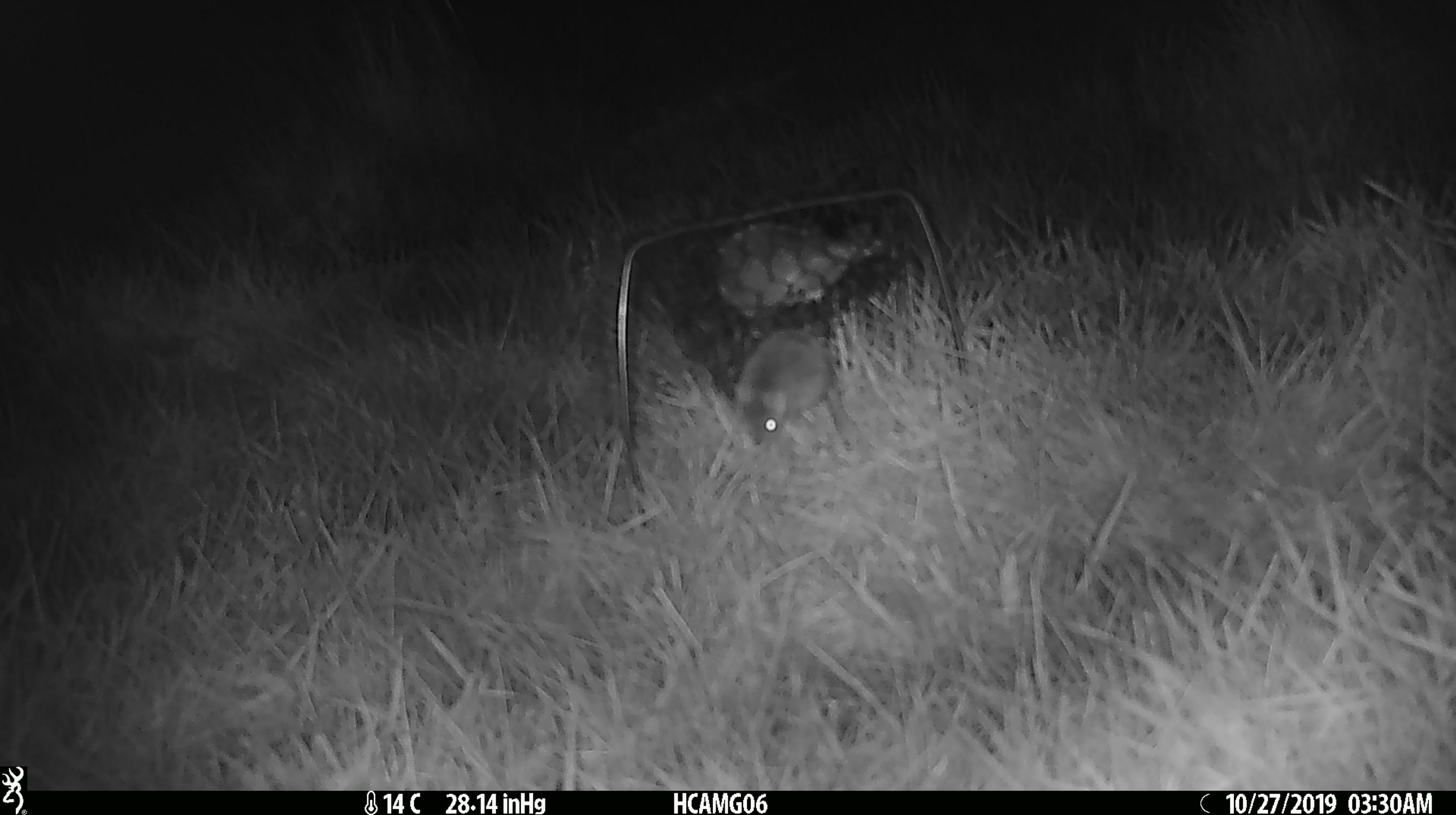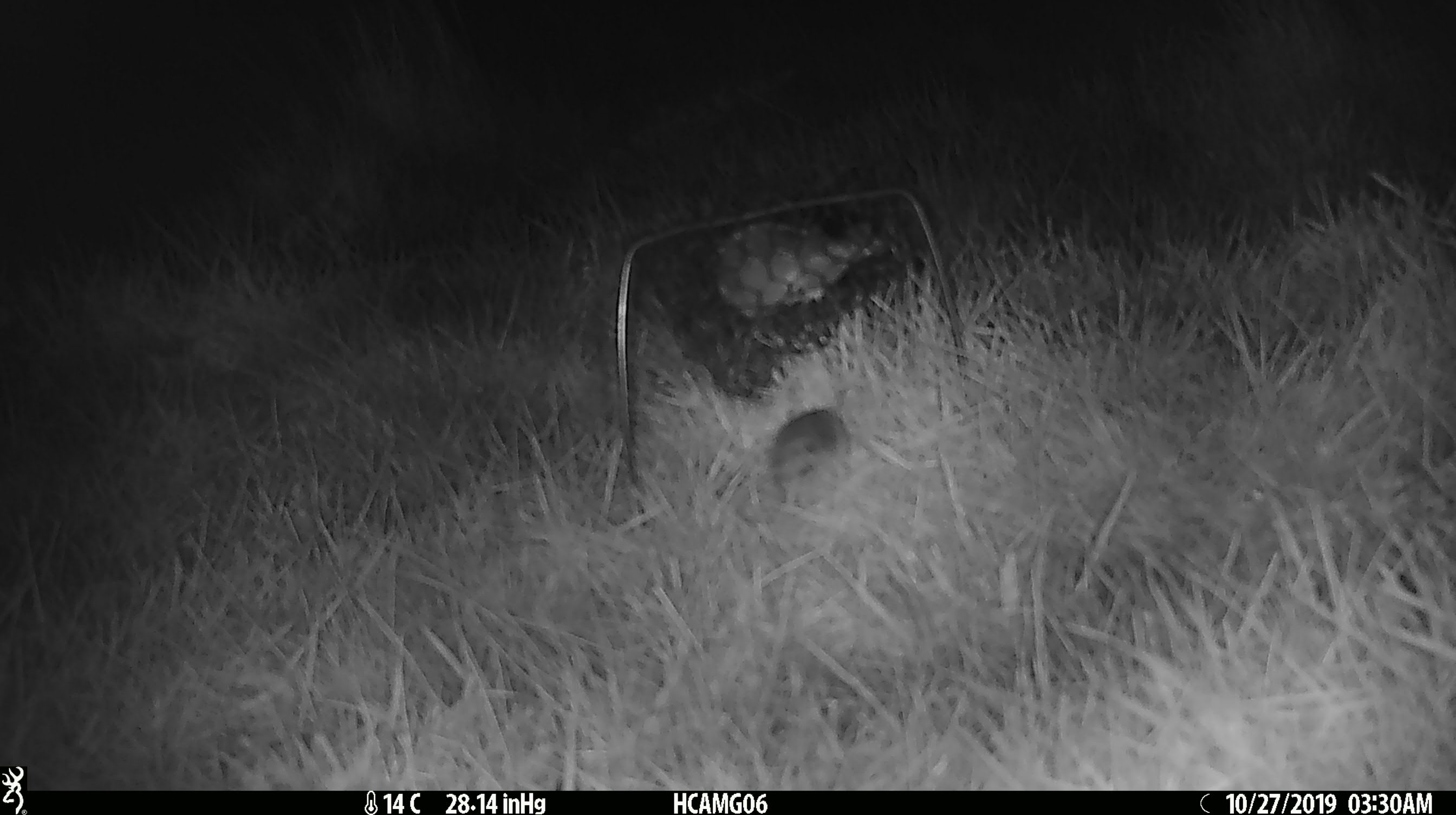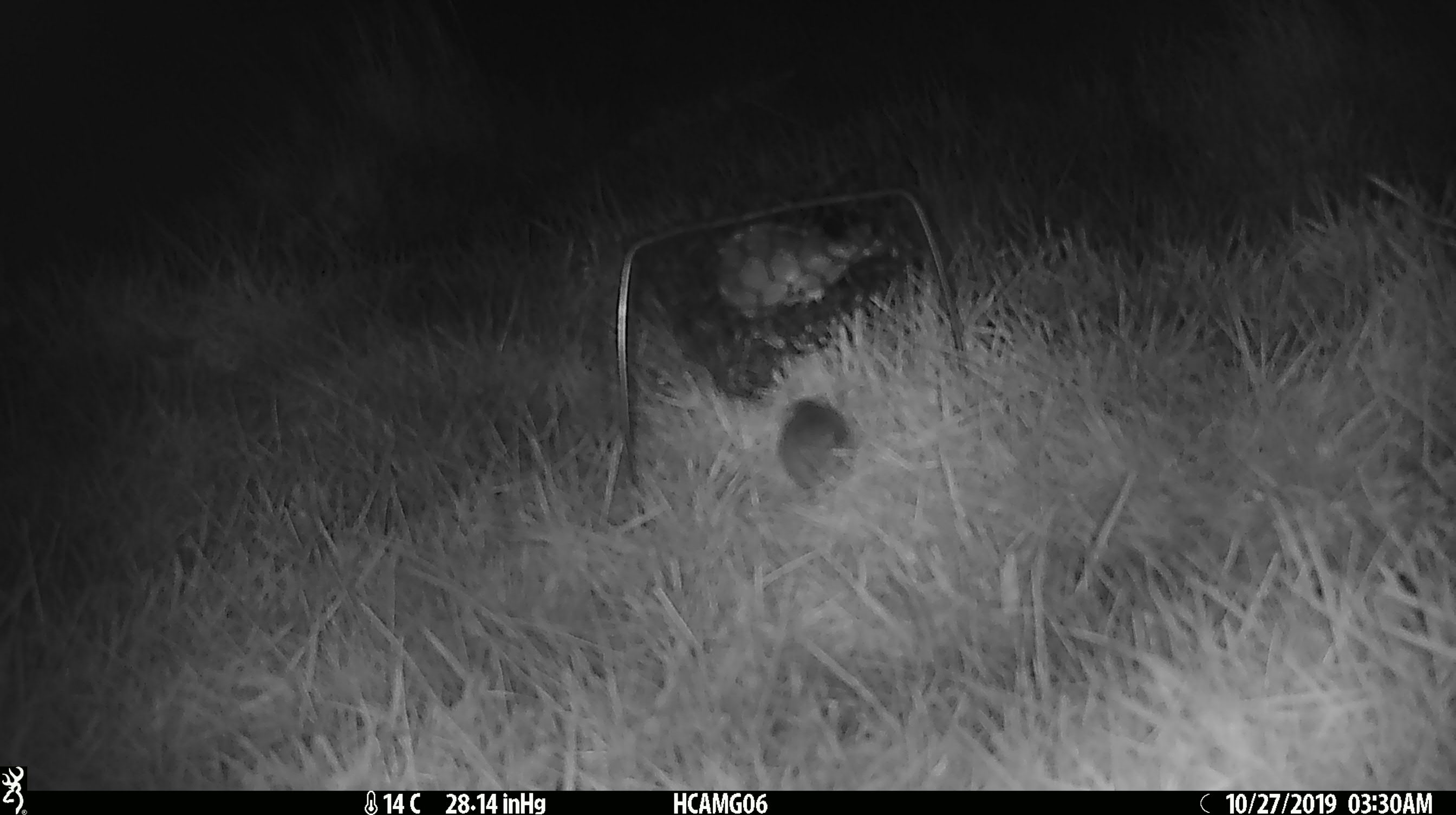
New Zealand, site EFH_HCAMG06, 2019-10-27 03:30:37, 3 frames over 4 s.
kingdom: Animalia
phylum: Chordata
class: Mammalia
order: Rodentia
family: Muridae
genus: Mus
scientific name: Mus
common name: mouse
Mouse (Mus).